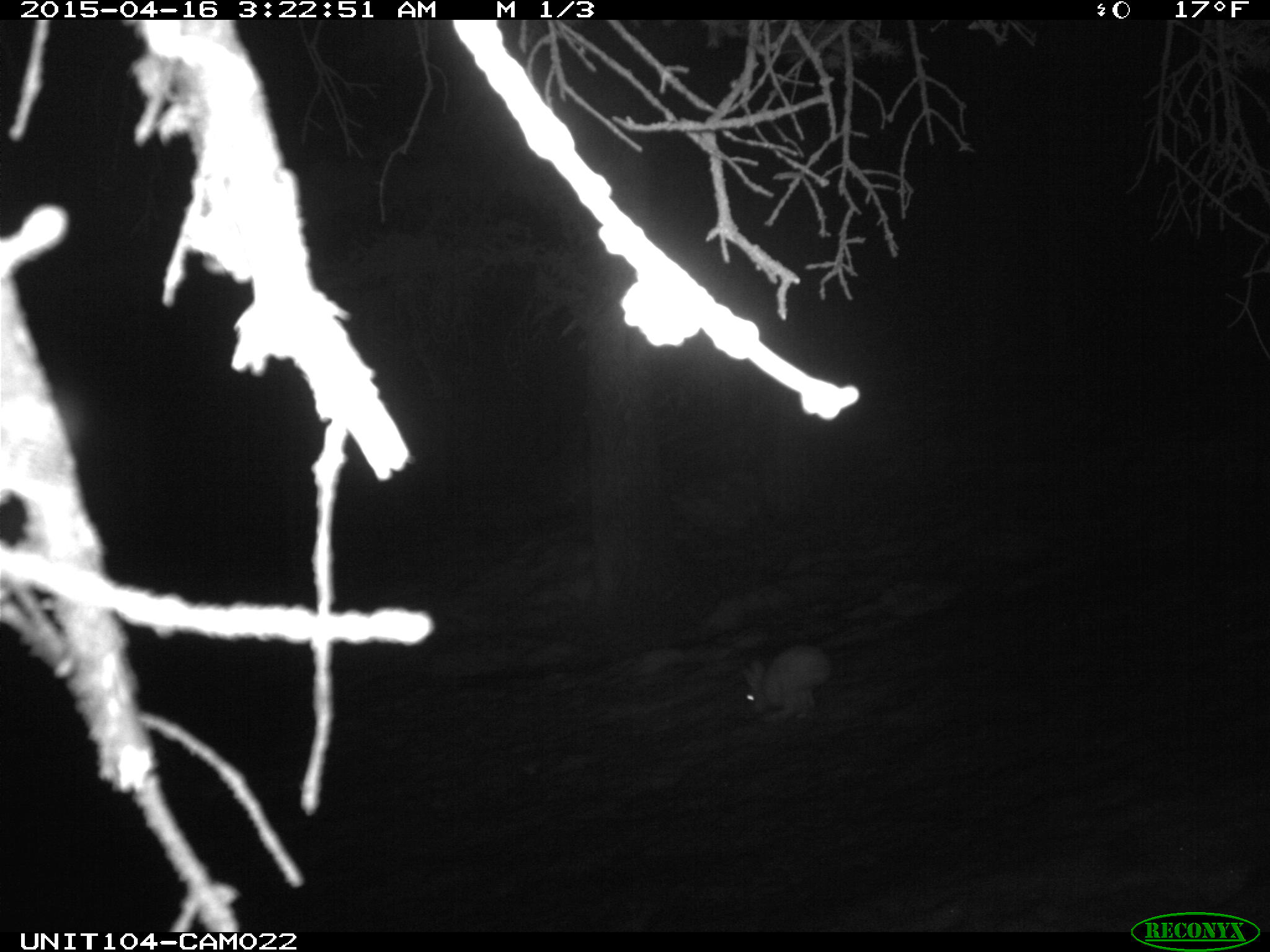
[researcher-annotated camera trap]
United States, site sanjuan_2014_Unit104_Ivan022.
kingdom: Animalia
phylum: Chordata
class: Mammalia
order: Lagomorpha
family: Leporidae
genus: Lepus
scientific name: Lepus americanus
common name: snowshoe hare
Lepus americanus (snowshoe hare).